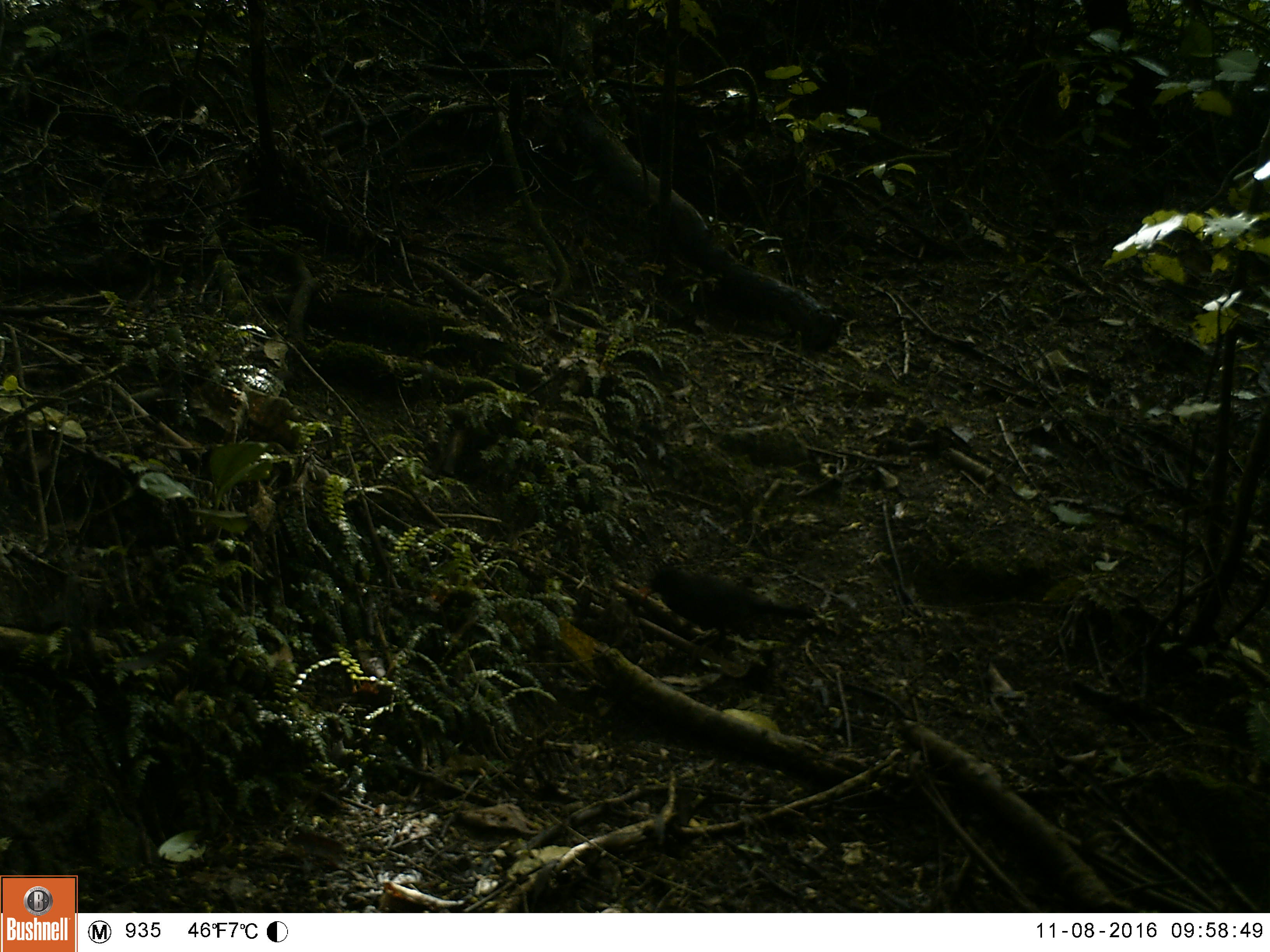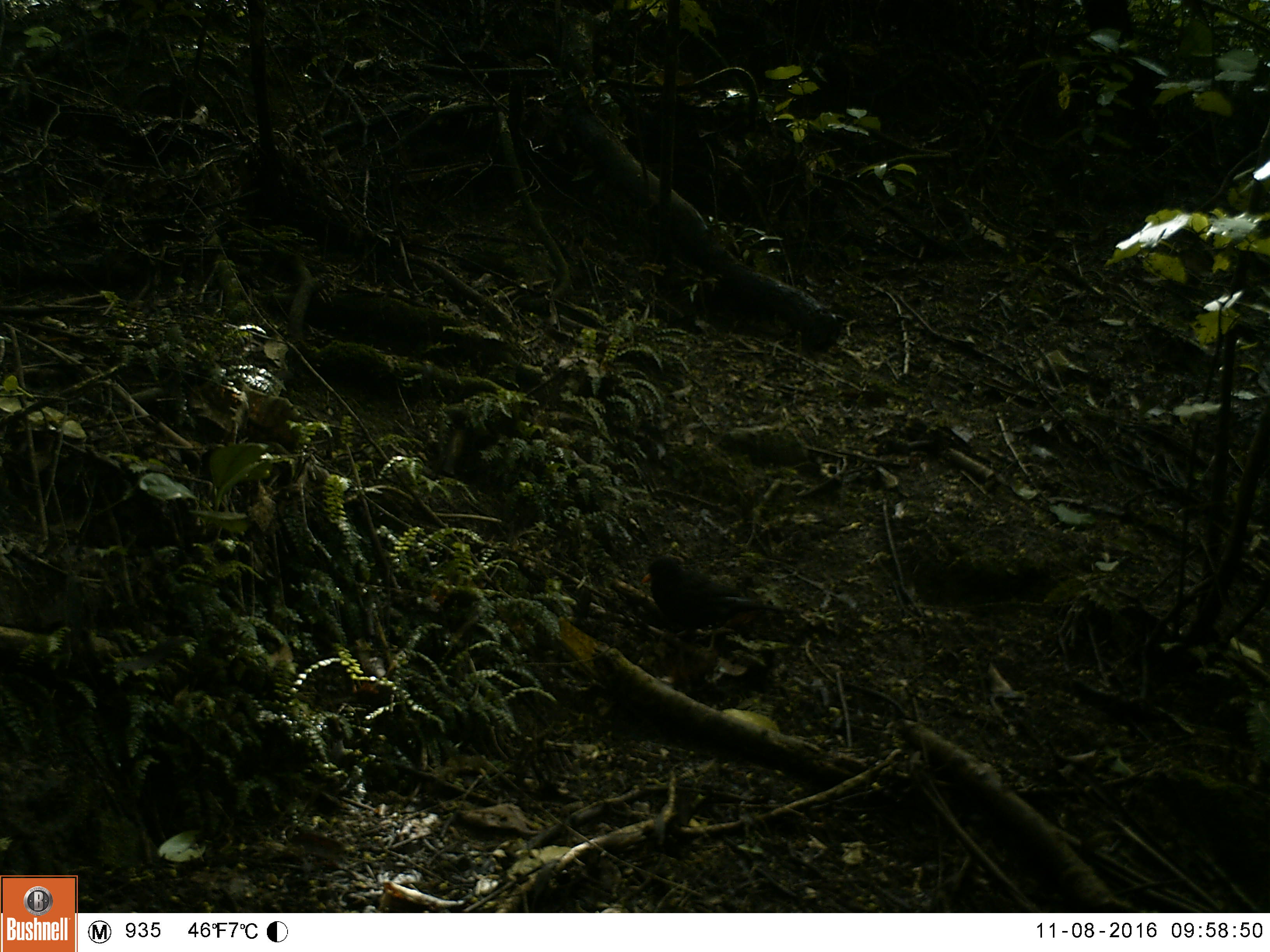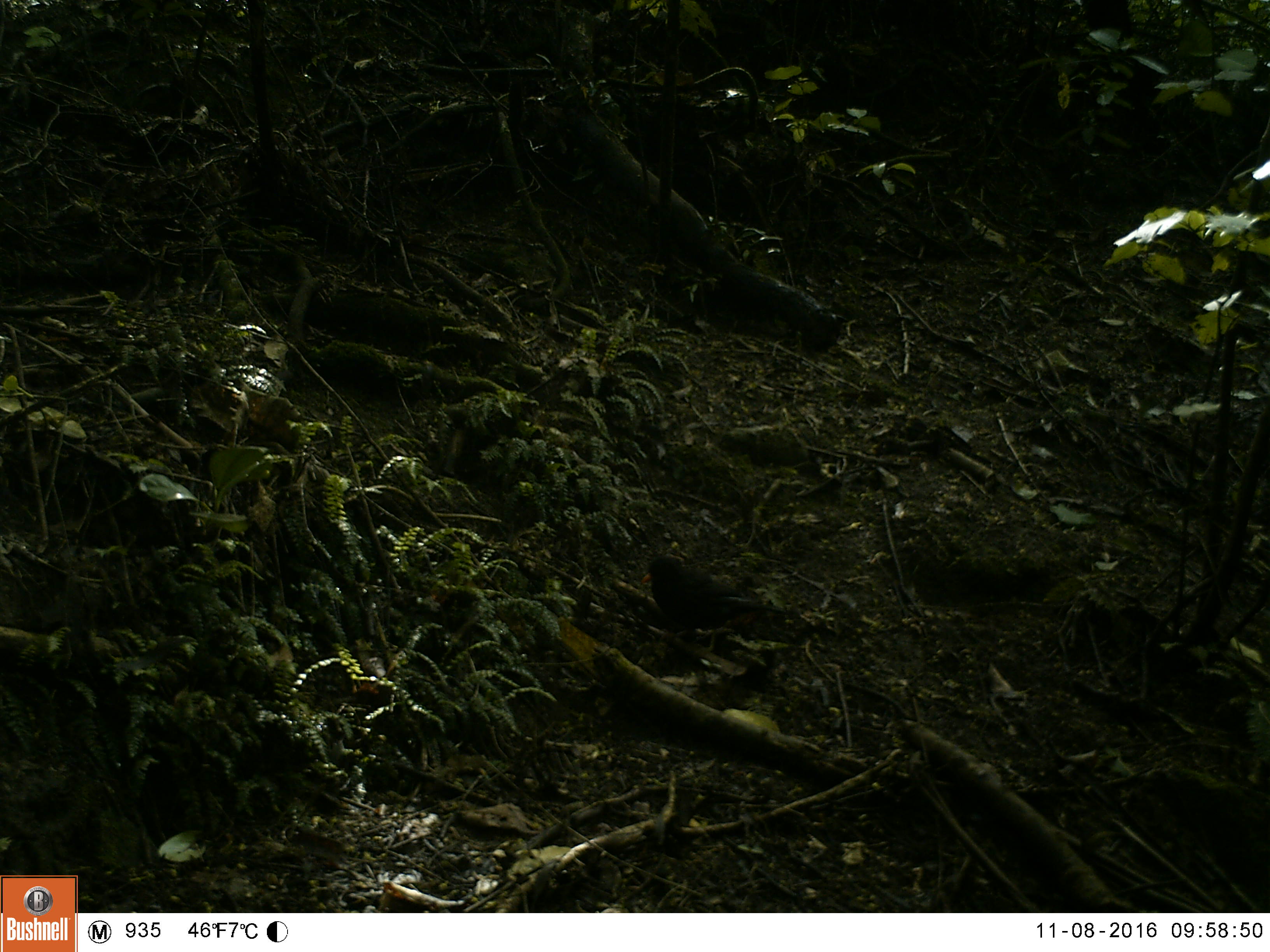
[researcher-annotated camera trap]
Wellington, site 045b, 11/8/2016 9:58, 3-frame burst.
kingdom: Animalia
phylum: Chordata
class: Aves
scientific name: Aves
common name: bird